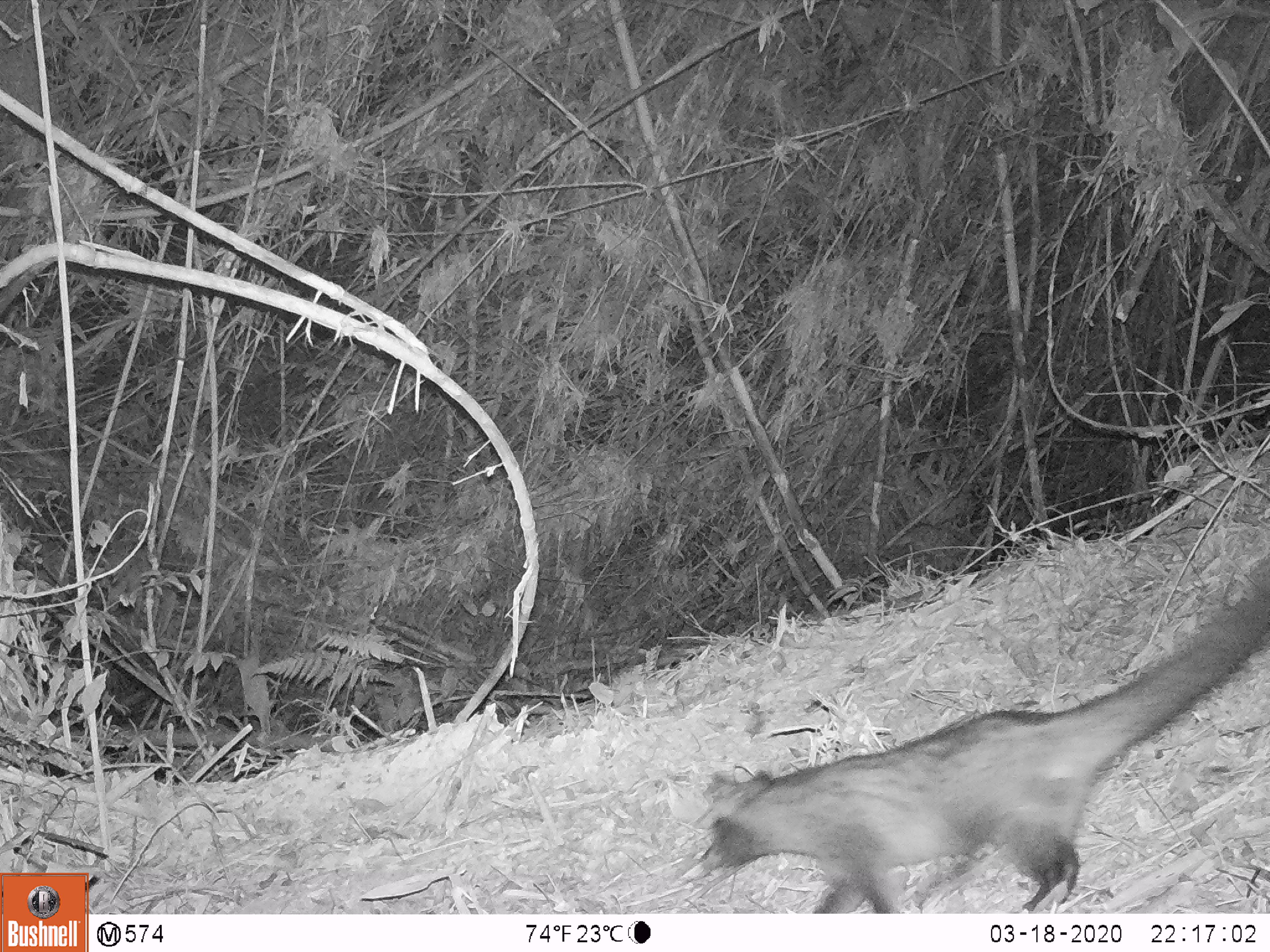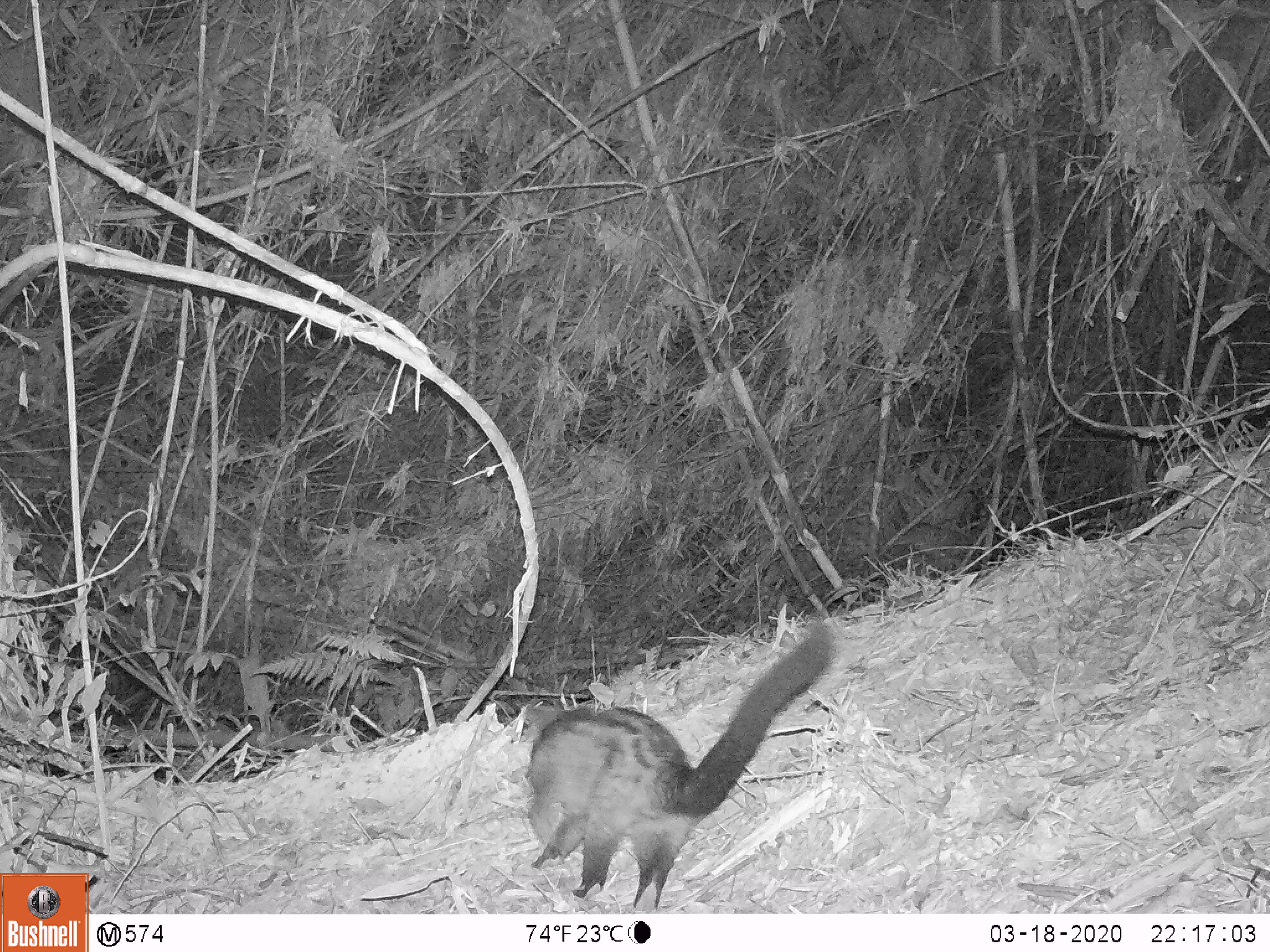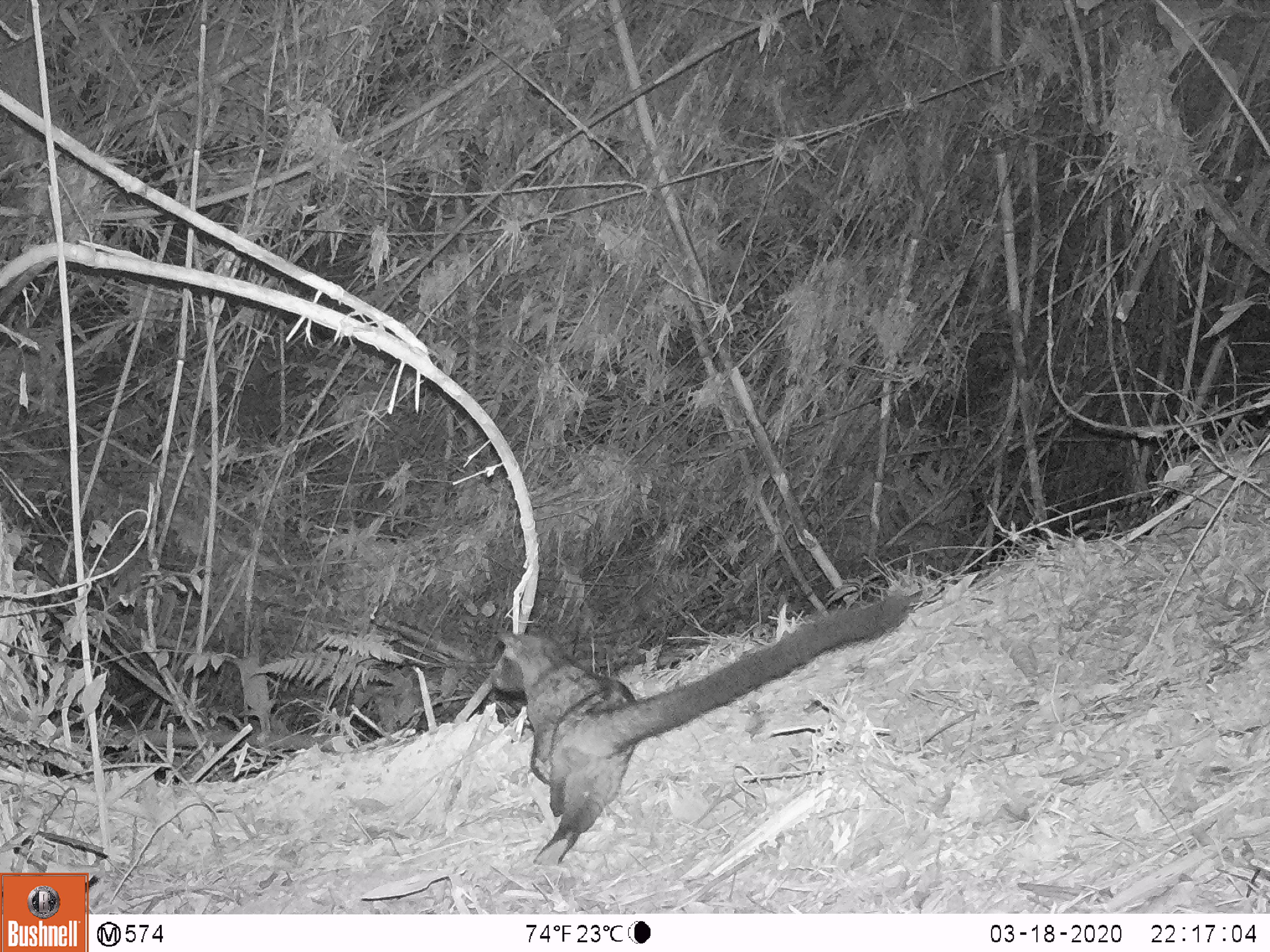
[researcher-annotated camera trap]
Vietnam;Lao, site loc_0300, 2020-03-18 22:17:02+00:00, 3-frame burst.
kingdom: Animalia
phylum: Chordata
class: Mammalia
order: Carnivora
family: Viverridae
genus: Paradoxurus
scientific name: Paradoxurus hermaphroditus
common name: common palm civet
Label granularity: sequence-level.